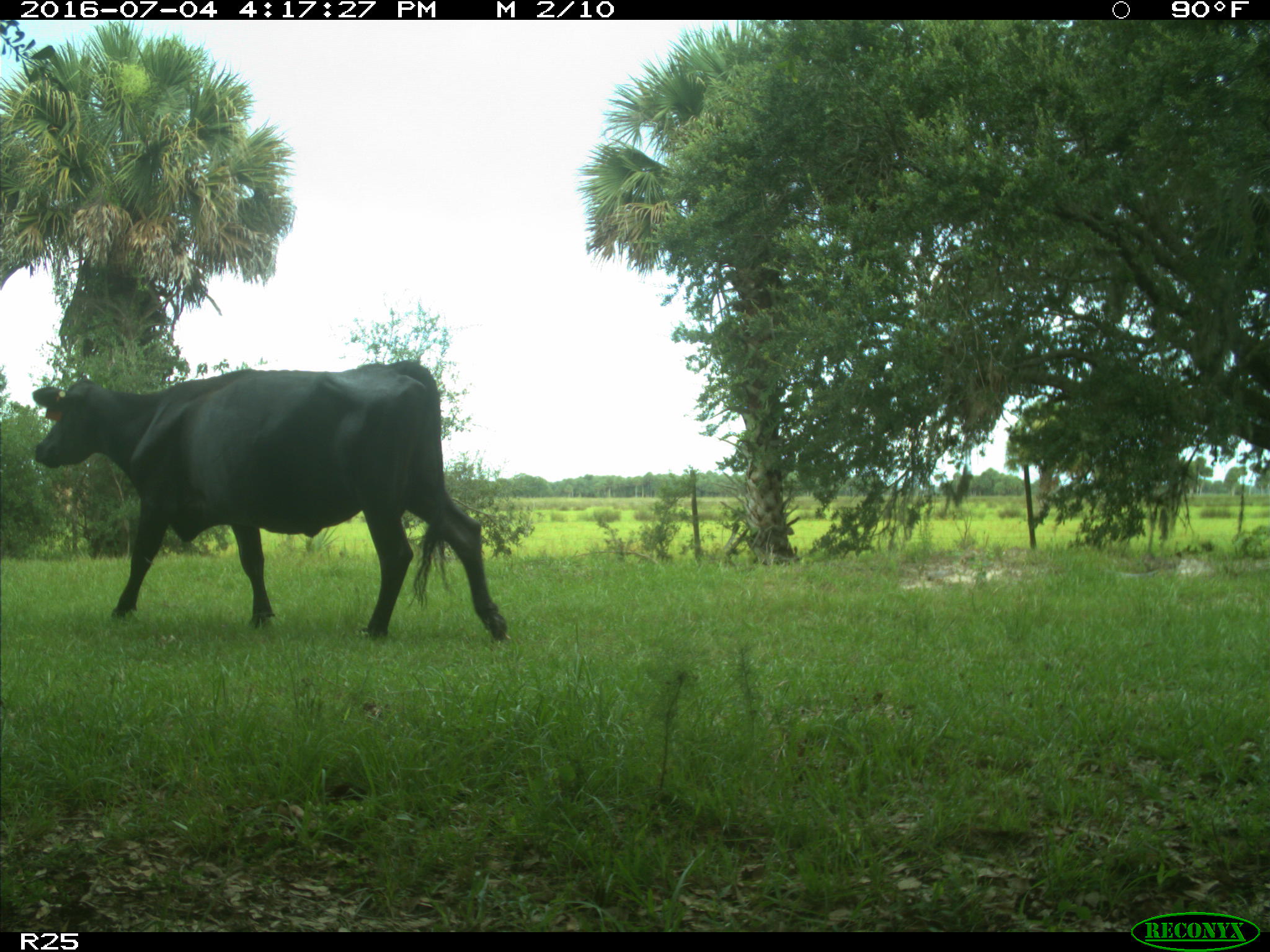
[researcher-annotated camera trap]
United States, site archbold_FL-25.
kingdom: Animalia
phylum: Chordata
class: Mammalia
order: Artiodactyla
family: Bovidae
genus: Bos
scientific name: Bos taurus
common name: domestic cow